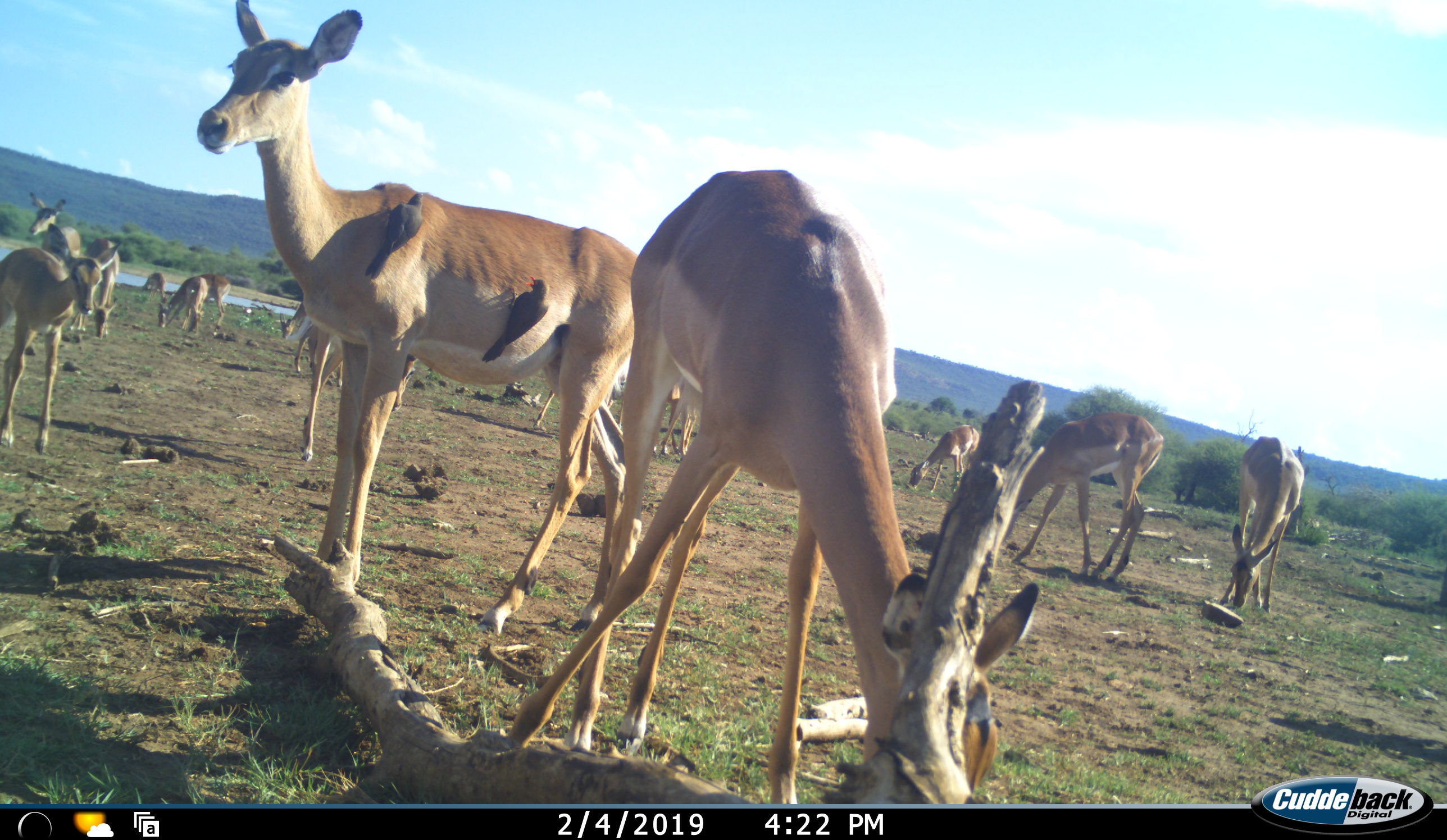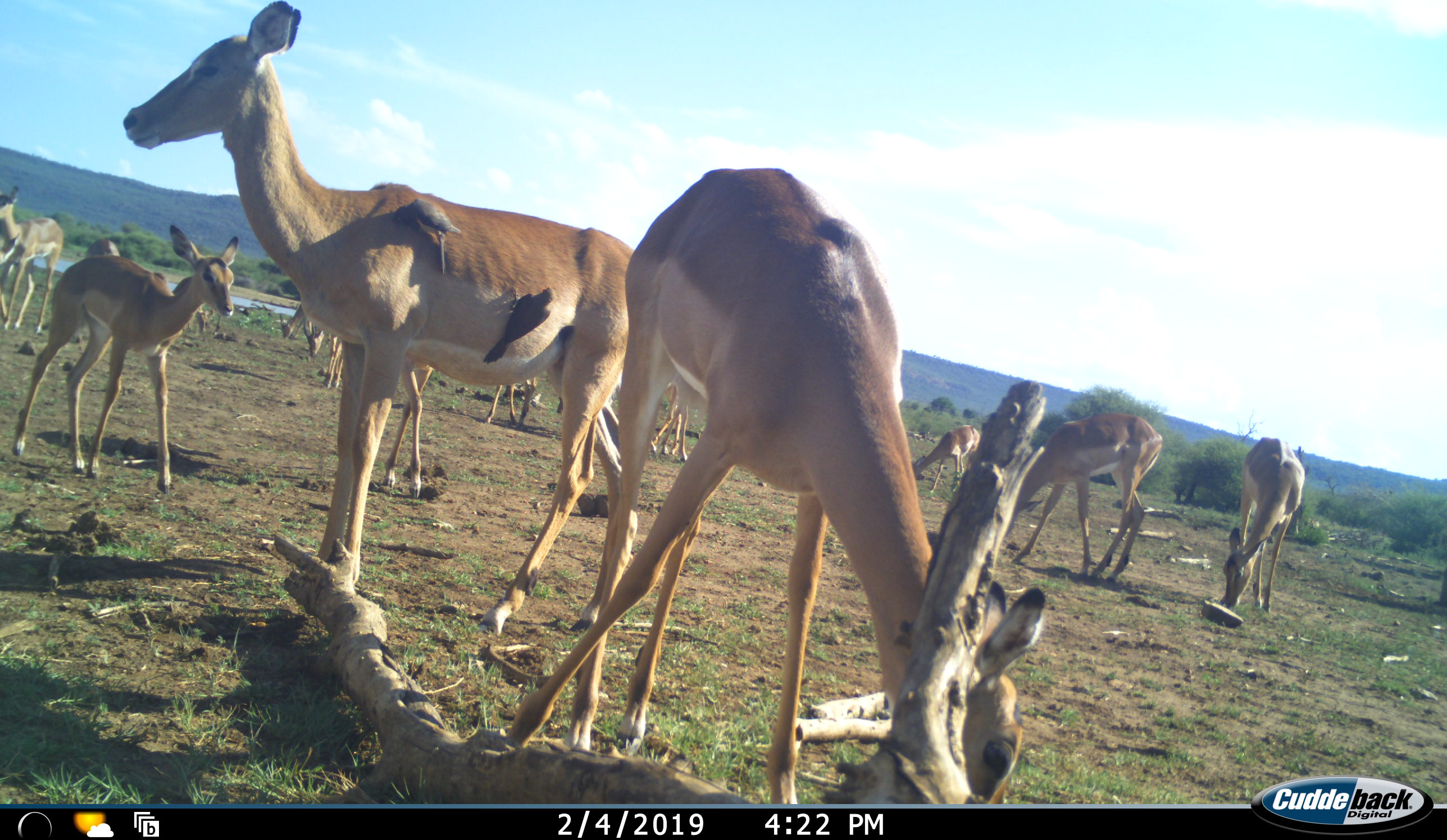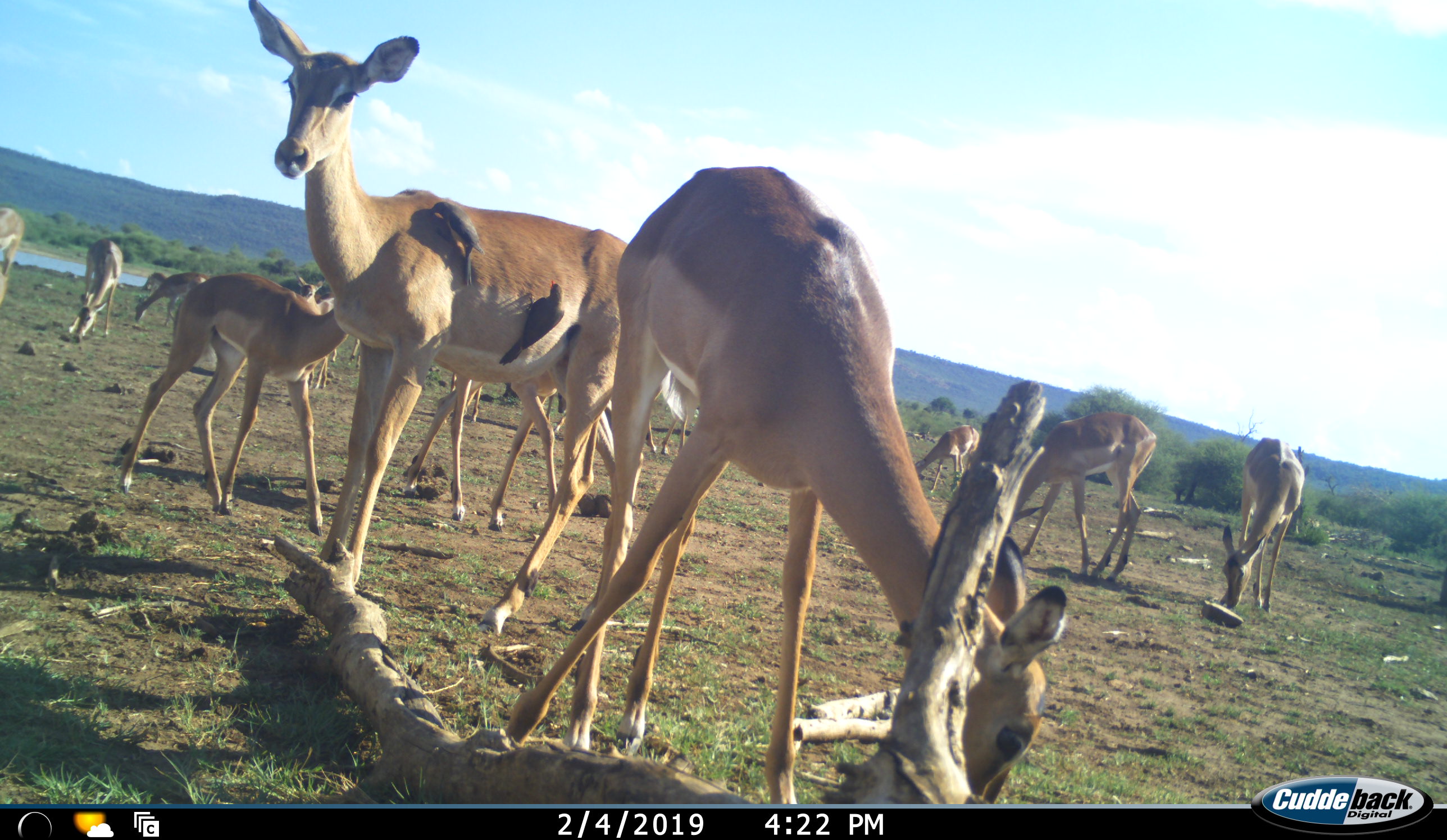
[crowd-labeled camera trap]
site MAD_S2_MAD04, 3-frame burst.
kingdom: Animalia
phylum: Chordata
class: Mammalia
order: Artiodactyla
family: Bovidae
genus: Aepyceros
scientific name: Aepyceros melampus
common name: impala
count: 11-50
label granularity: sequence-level